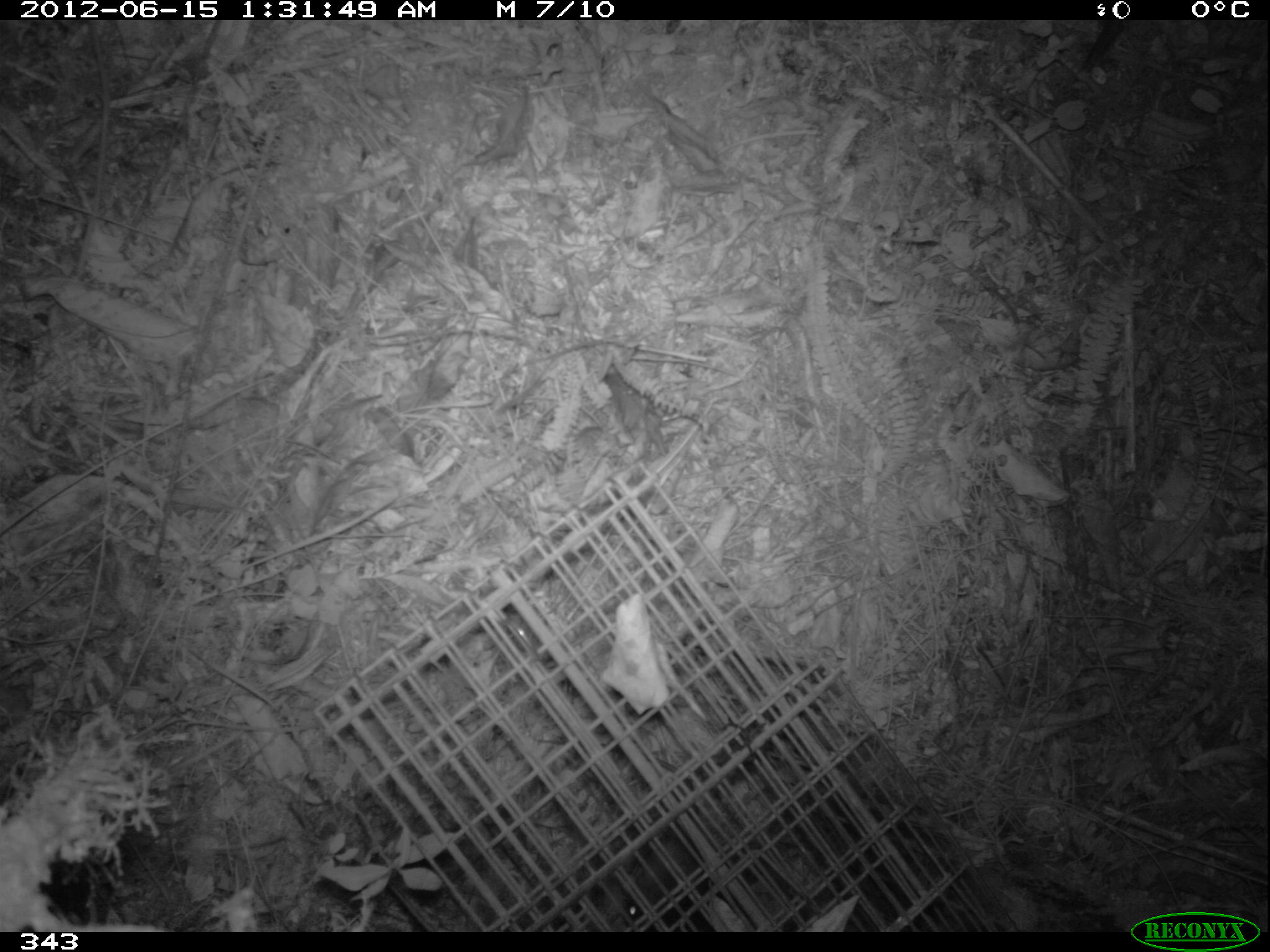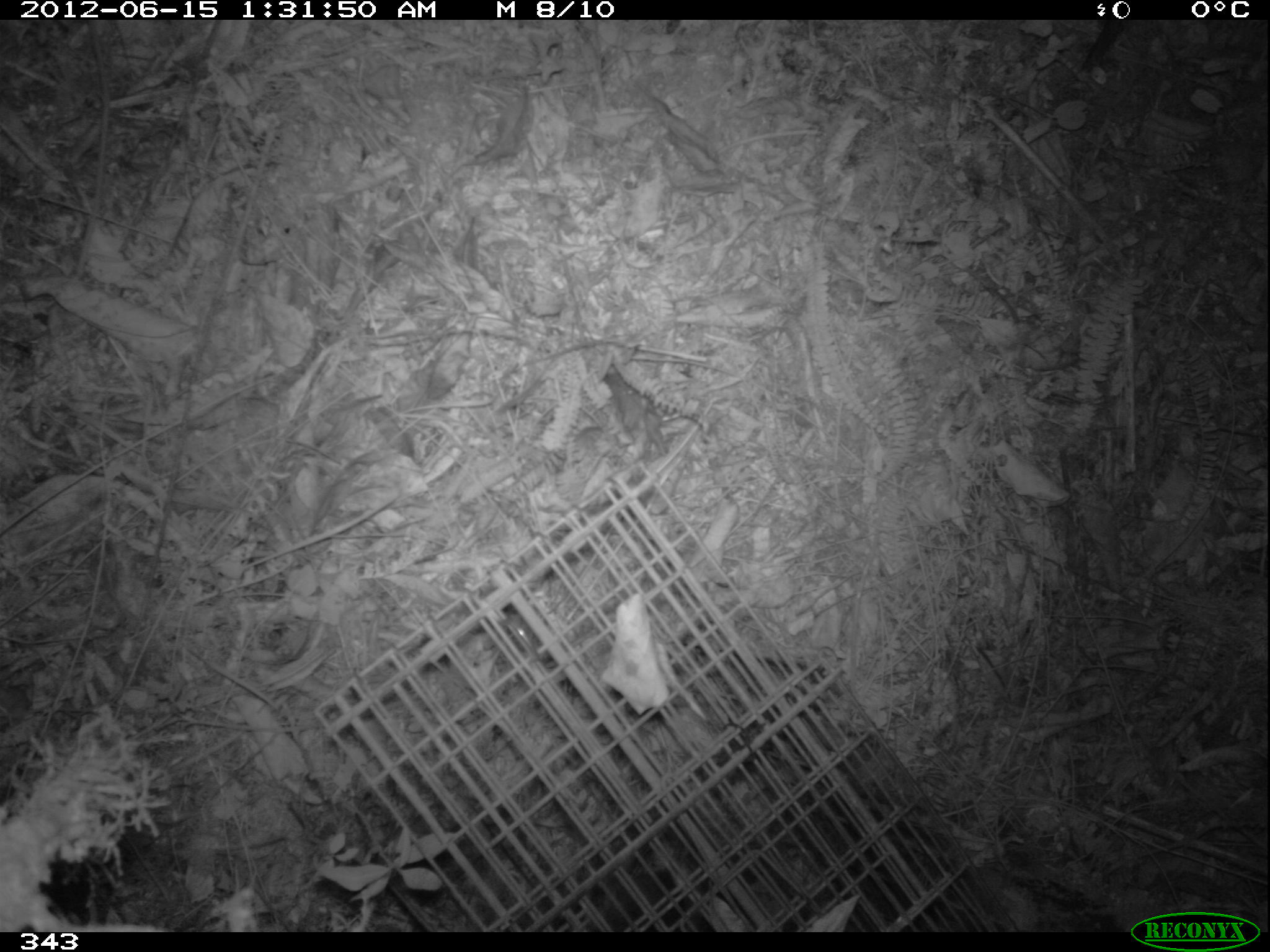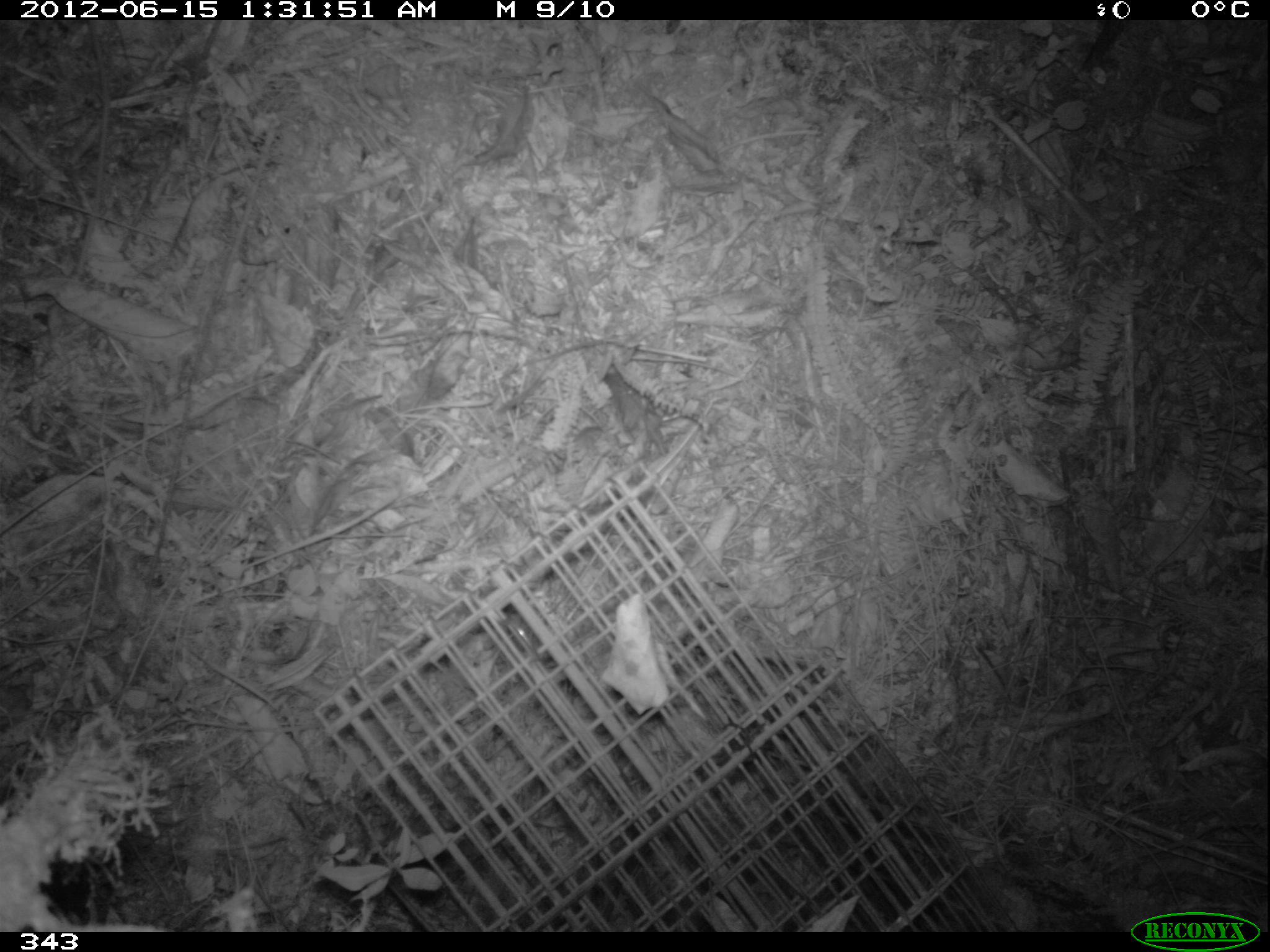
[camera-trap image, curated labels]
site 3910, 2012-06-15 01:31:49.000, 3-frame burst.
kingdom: Animalia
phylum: Chordata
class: Mammalia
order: Rodentia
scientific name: Rodentia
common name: rodents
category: unknown rodent